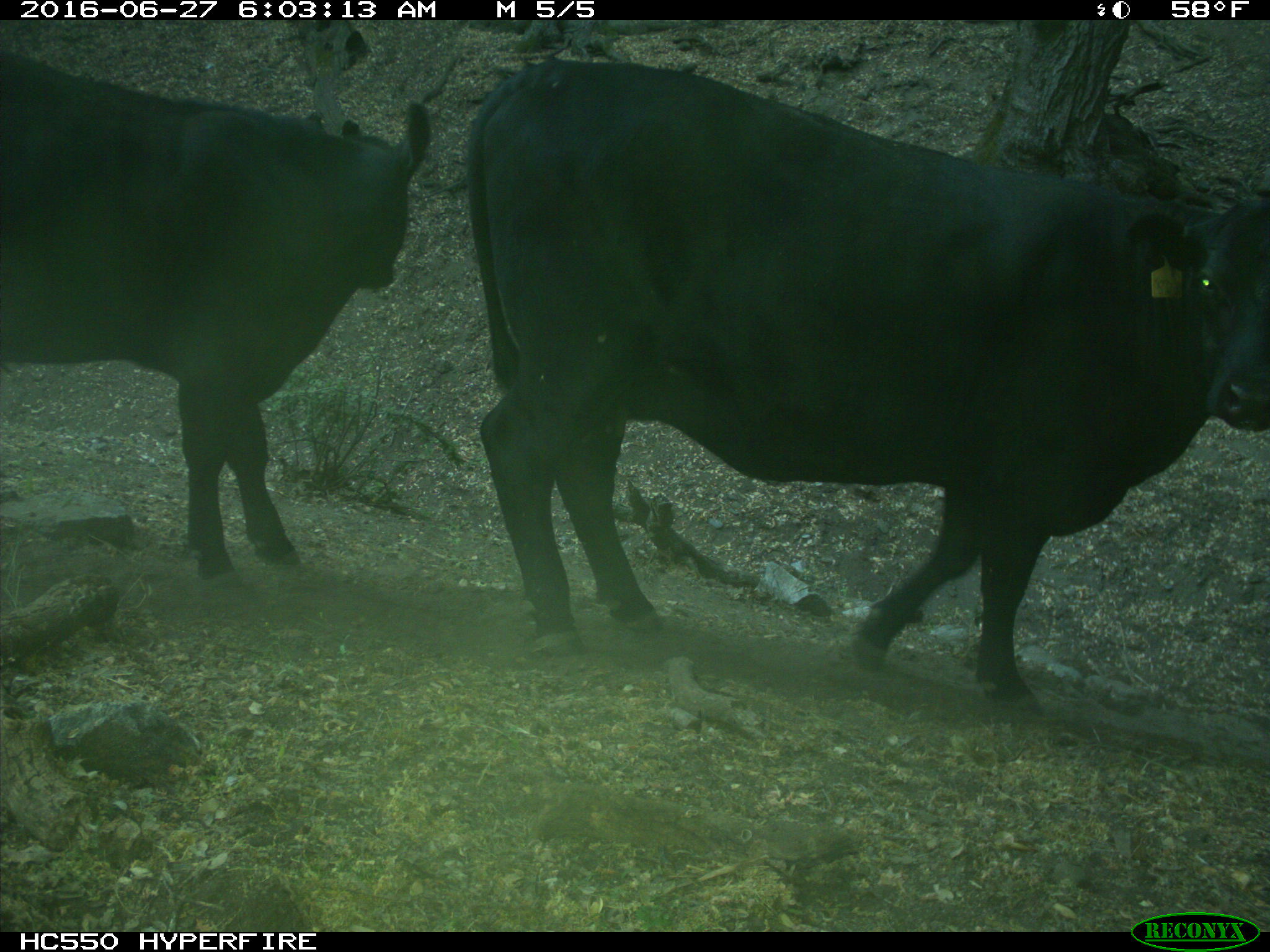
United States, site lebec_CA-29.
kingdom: Animalia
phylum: Chordata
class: Mammalia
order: Artiodactyla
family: Bovidae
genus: Bos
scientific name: Bos taurus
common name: domestic cow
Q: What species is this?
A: Bos taurus (domestic cow).